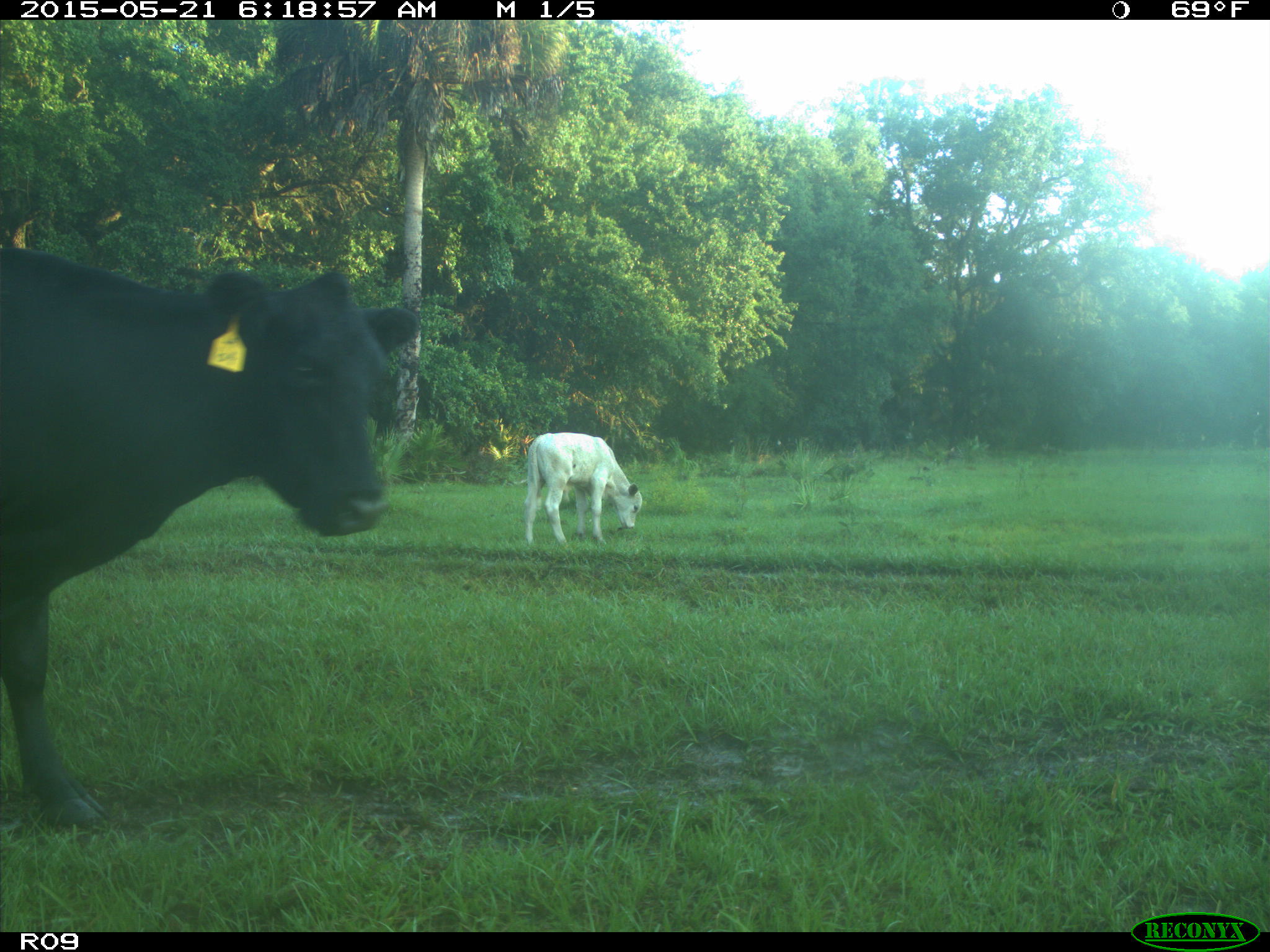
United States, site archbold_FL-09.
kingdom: Animalia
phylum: Chordata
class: Mammalia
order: Artiodactyla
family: Bovidae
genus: Bos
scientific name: Bos taurus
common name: domestic cow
Bos taurus (domestic cow).